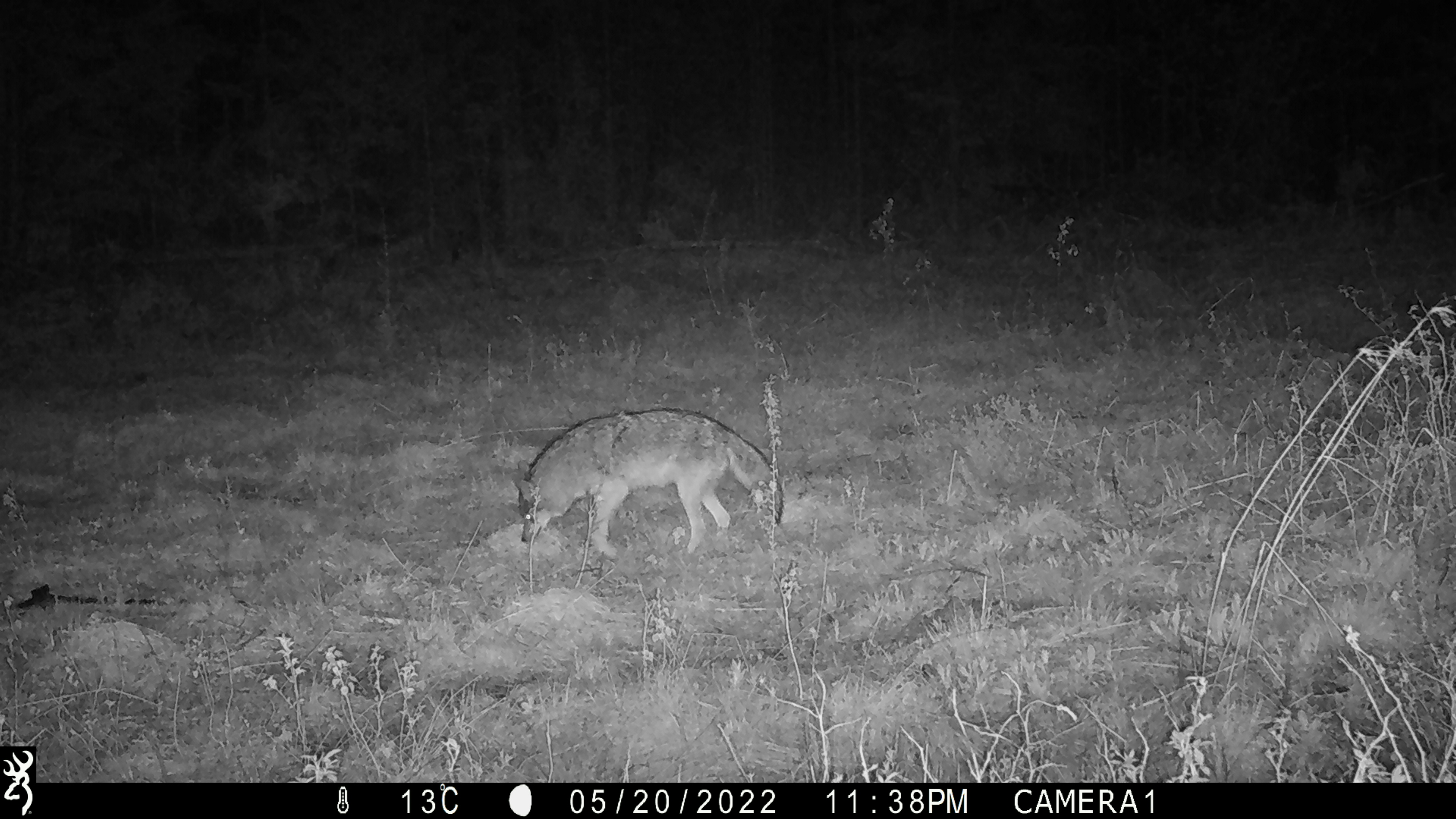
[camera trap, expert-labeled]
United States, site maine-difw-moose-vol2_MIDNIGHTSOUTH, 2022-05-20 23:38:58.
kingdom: Animalia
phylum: Chordata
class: Mammalia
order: Carnivora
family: Canidae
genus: Canis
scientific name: Canis latrans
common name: coyote